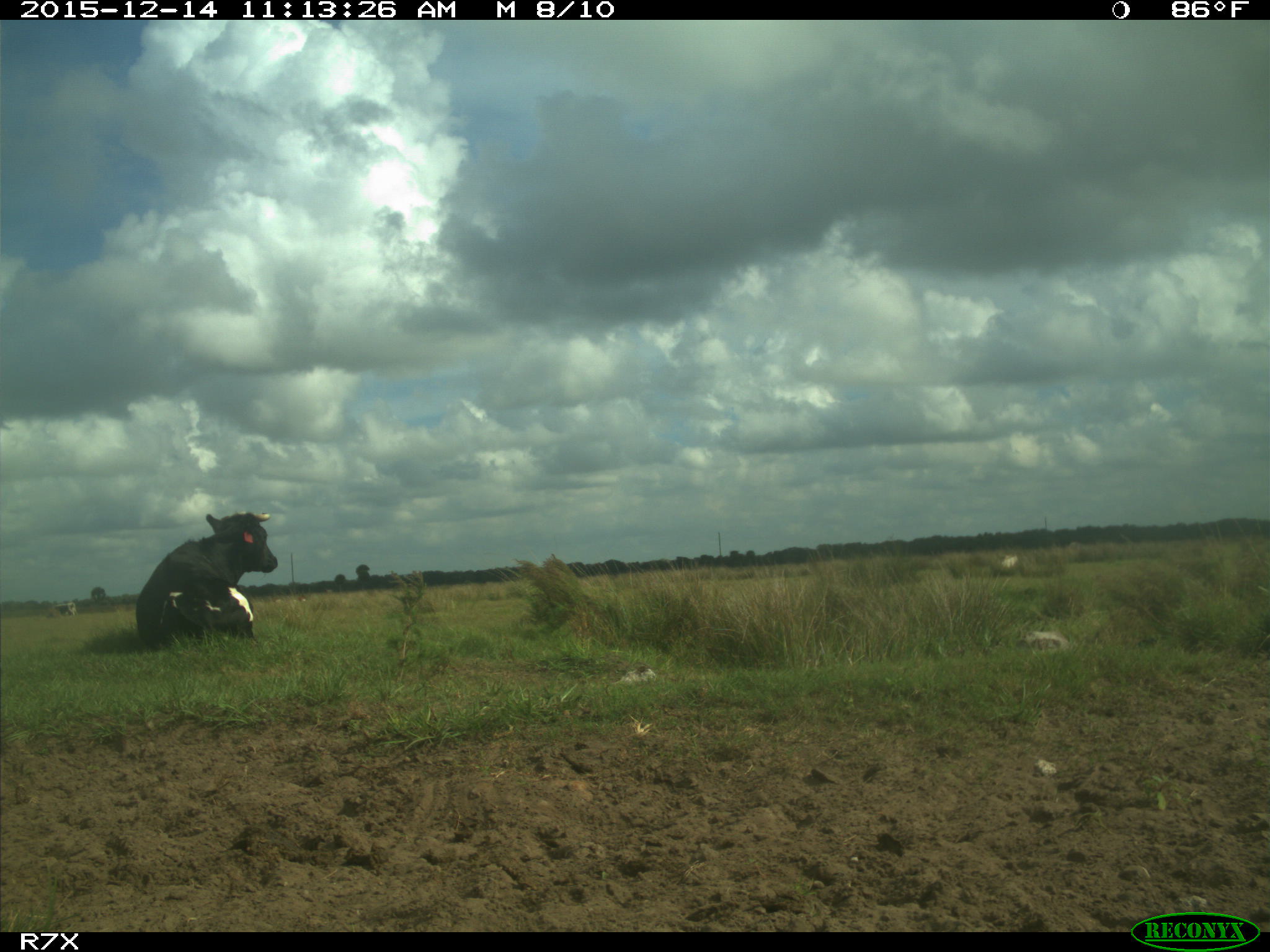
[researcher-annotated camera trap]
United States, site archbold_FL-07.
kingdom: Animalia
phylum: Chordata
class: Mammalia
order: Artiodactyla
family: Bovidae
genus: Bos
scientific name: Bos taurus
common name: domestic cow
Bos taurus (domestic cow).